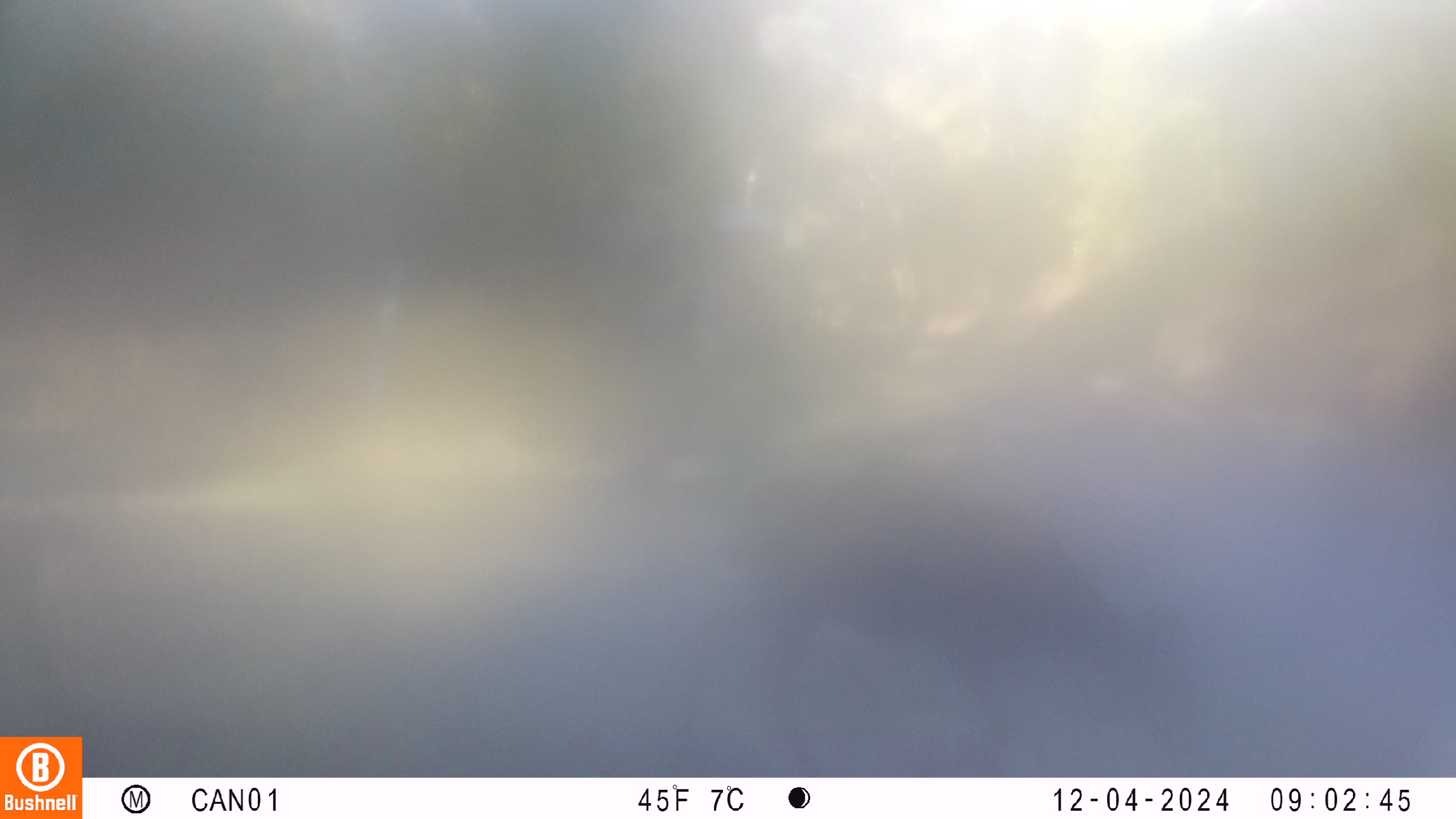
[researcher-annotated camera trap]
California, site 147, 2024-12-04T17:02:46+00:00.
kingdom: Animalia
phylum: Chordata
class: Mammalia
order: Artiodactyla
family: Cervidae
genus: Odocoileus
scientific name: Odocoileus hemionus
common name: mule deer